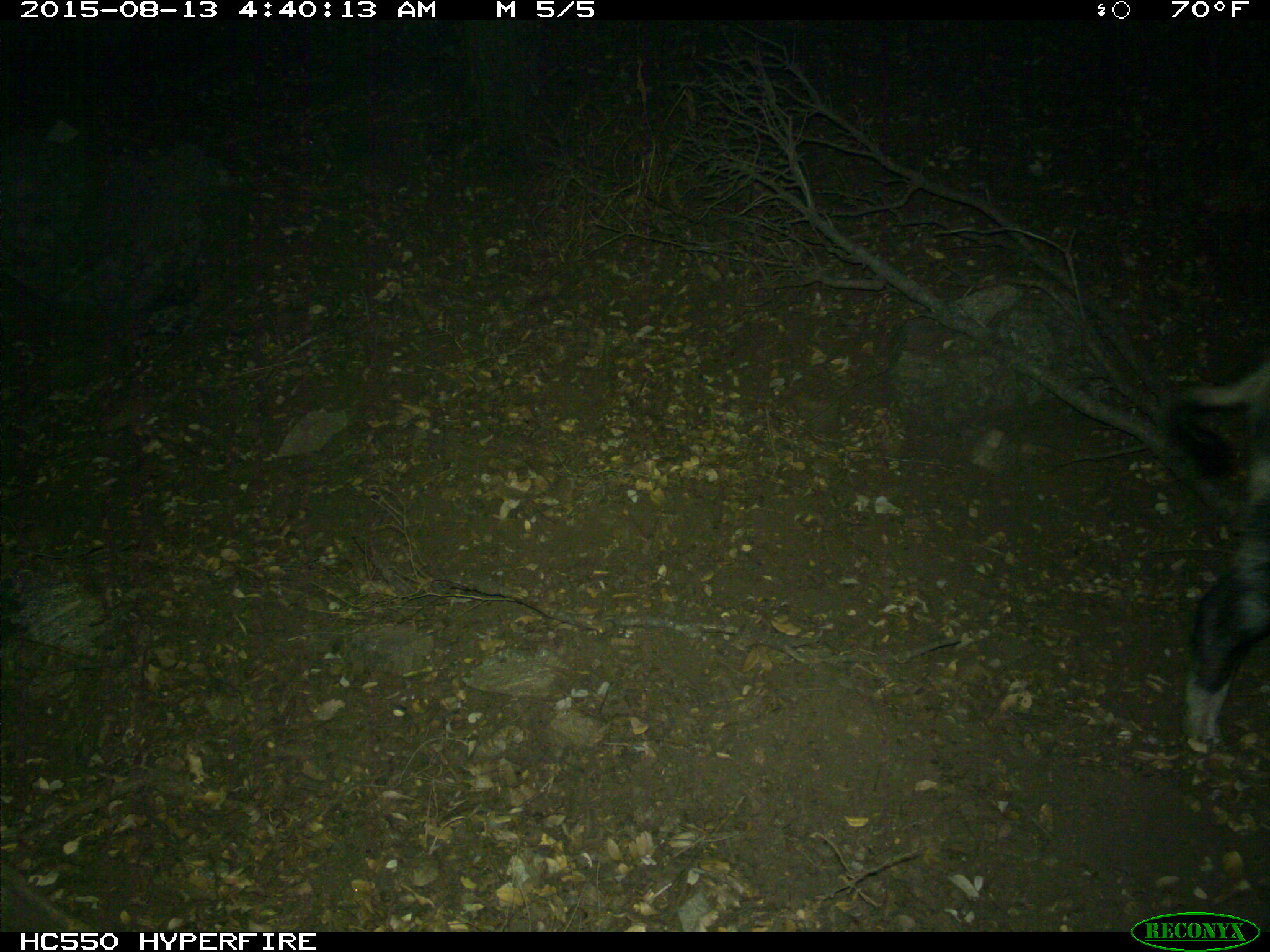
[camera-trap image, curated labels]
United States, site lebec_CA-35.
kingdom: Animalia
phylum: Chordata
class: Mammalia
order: Artiodactyla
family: Suidae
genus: Sus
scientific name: Sus scrofa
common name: wild boar